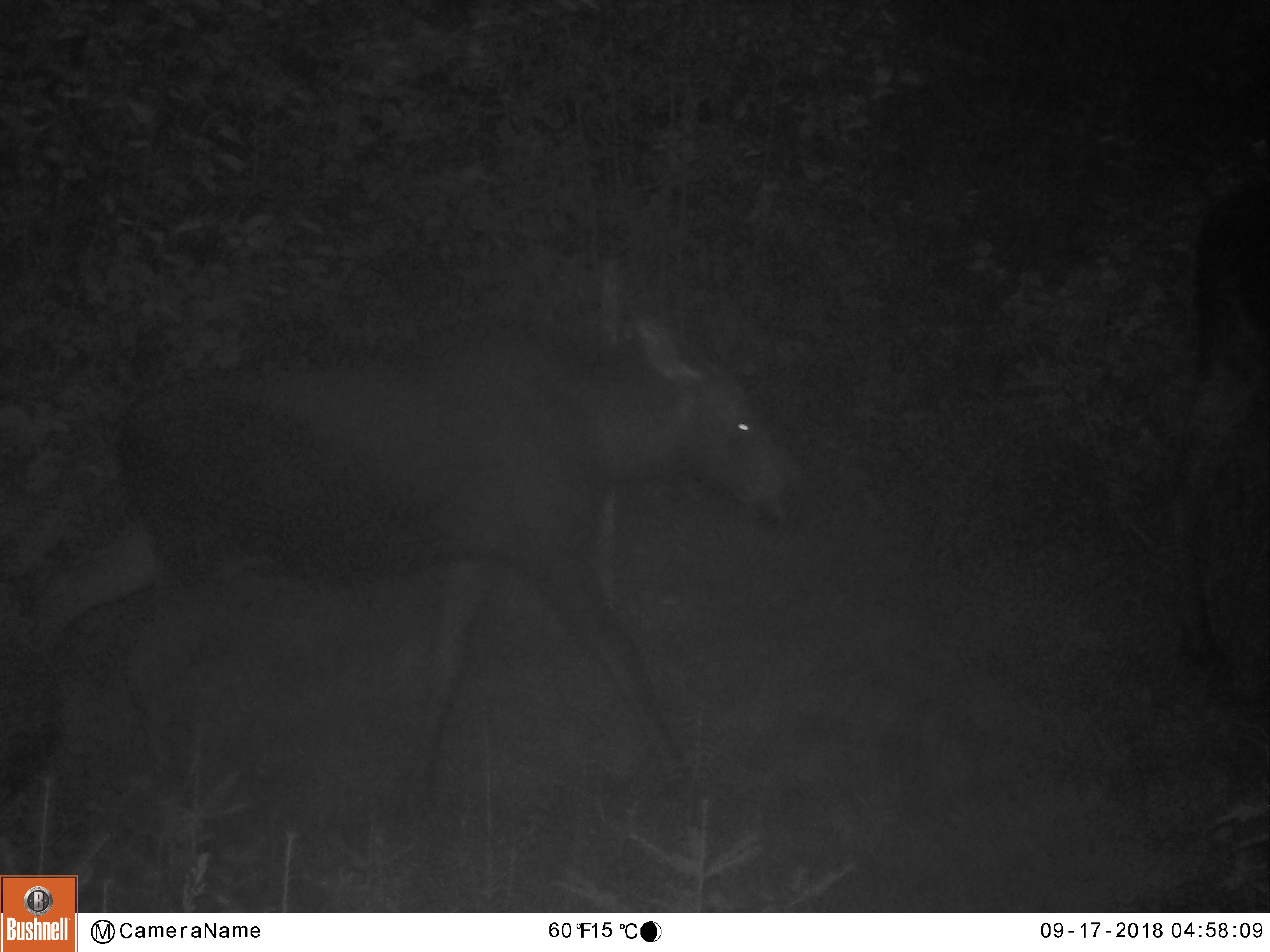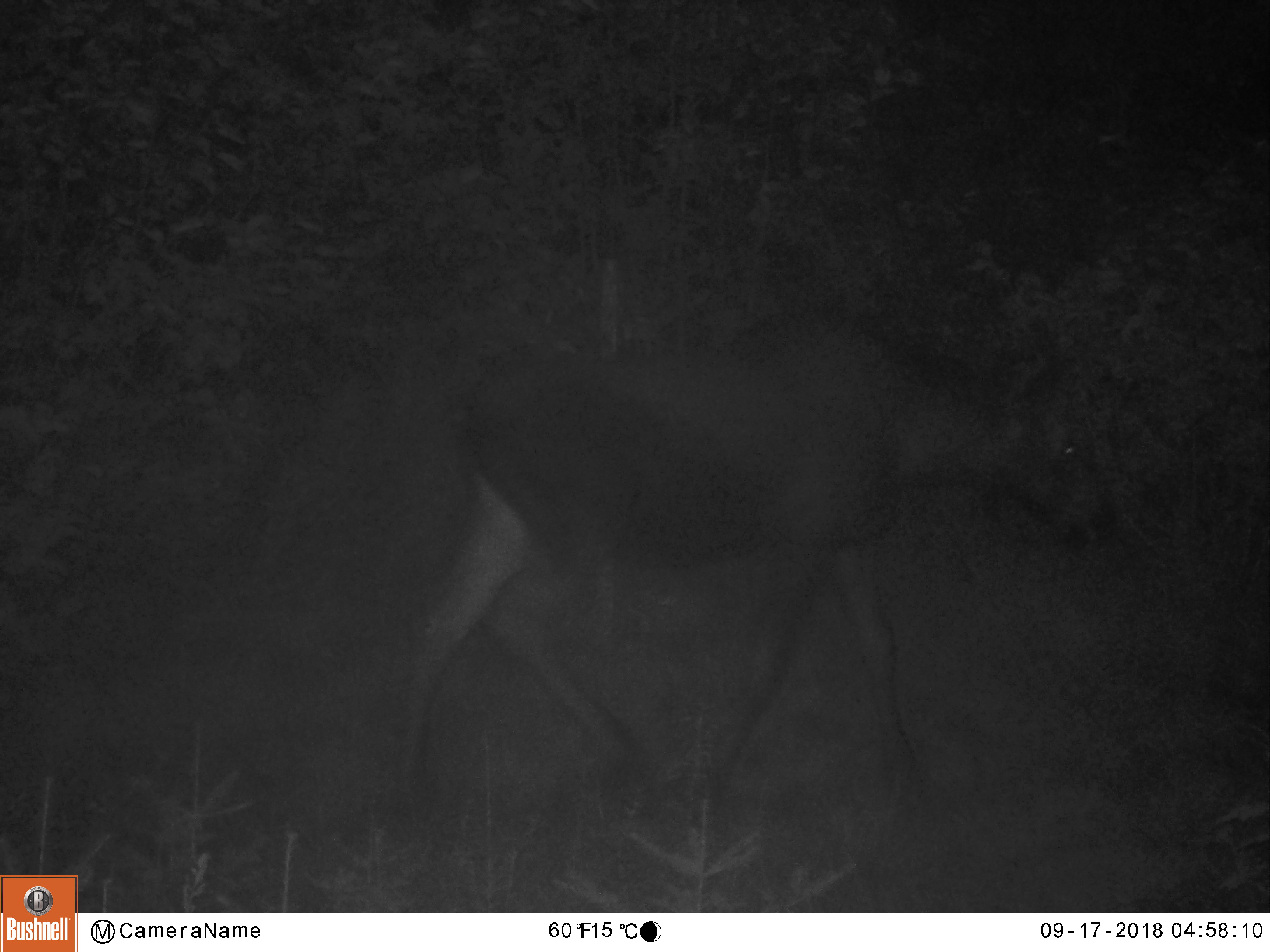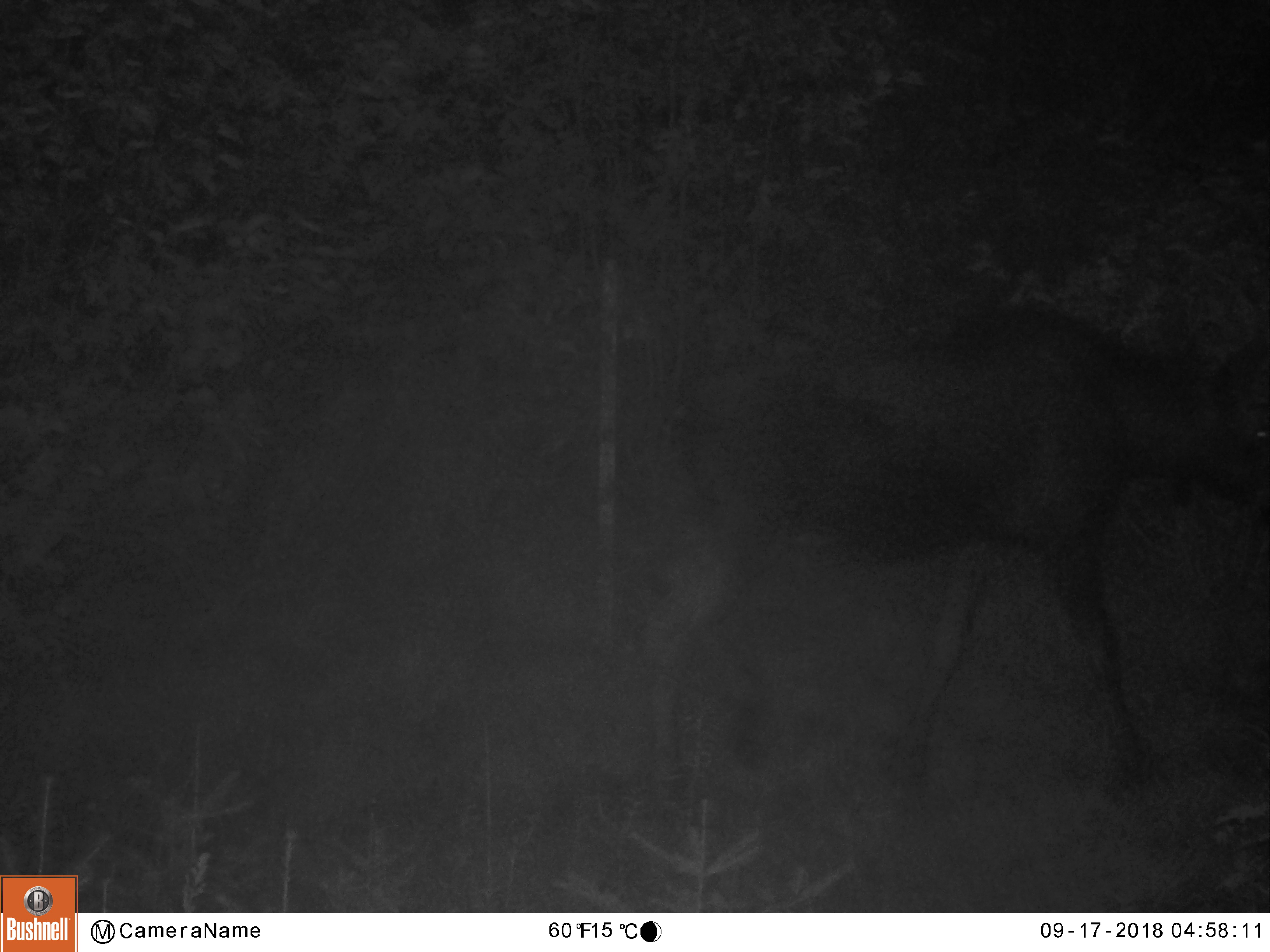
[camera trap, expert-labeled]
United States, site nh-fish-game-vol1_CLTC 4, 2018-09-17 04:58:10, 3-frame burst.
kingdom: Animalia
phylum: Chordata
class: Mammalia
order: Artiodactyla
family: Cervidae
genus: Alces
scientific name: Alces alces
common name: moose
Moose (Alces alces).